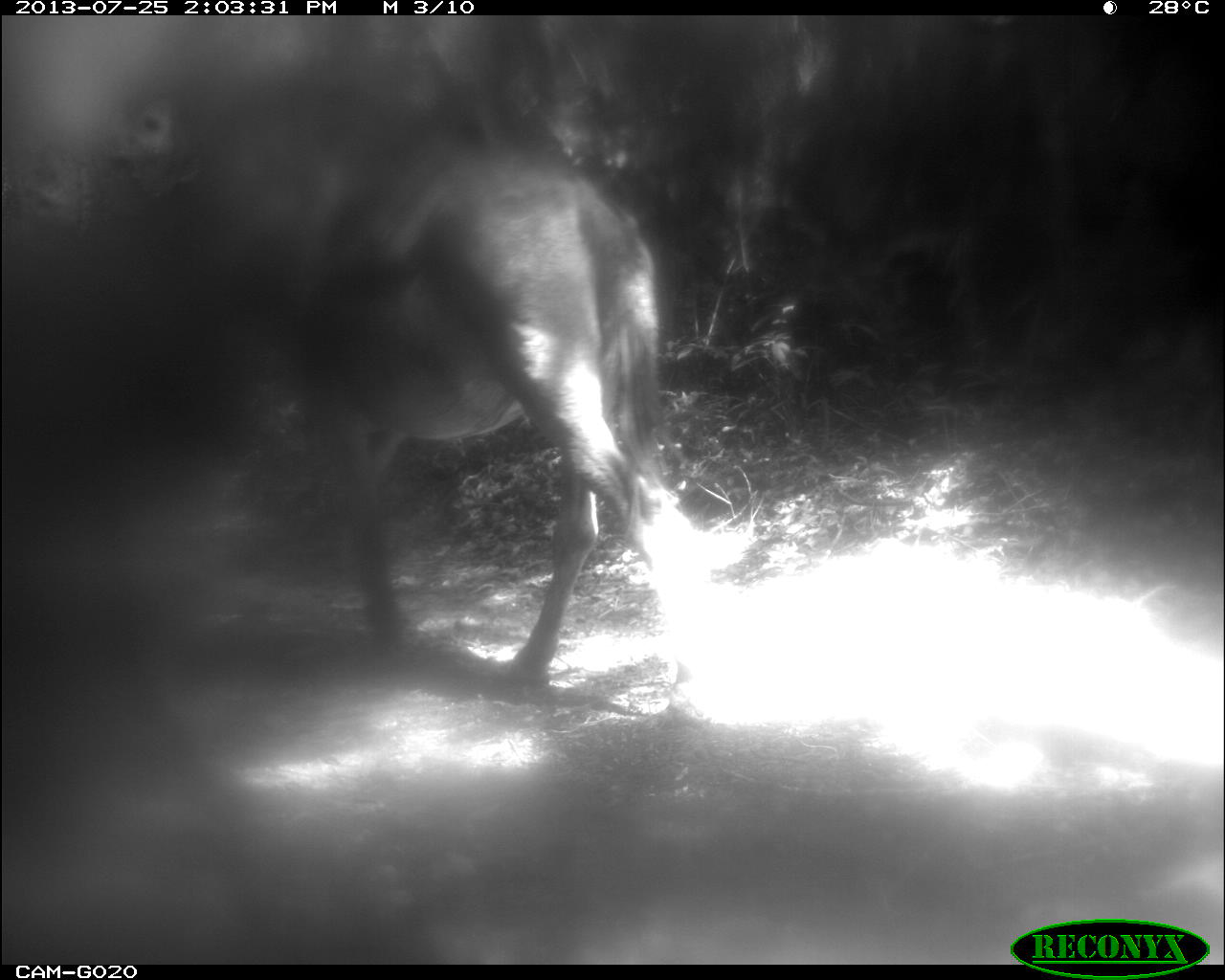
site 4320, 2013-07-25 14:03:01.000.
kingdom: Animalia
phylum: Chordata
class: Mammalia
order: Perissodactyla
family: Equidae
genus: Equus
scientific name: Equus ferus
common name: wild horse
Equus ferus (wild horse), count 1.